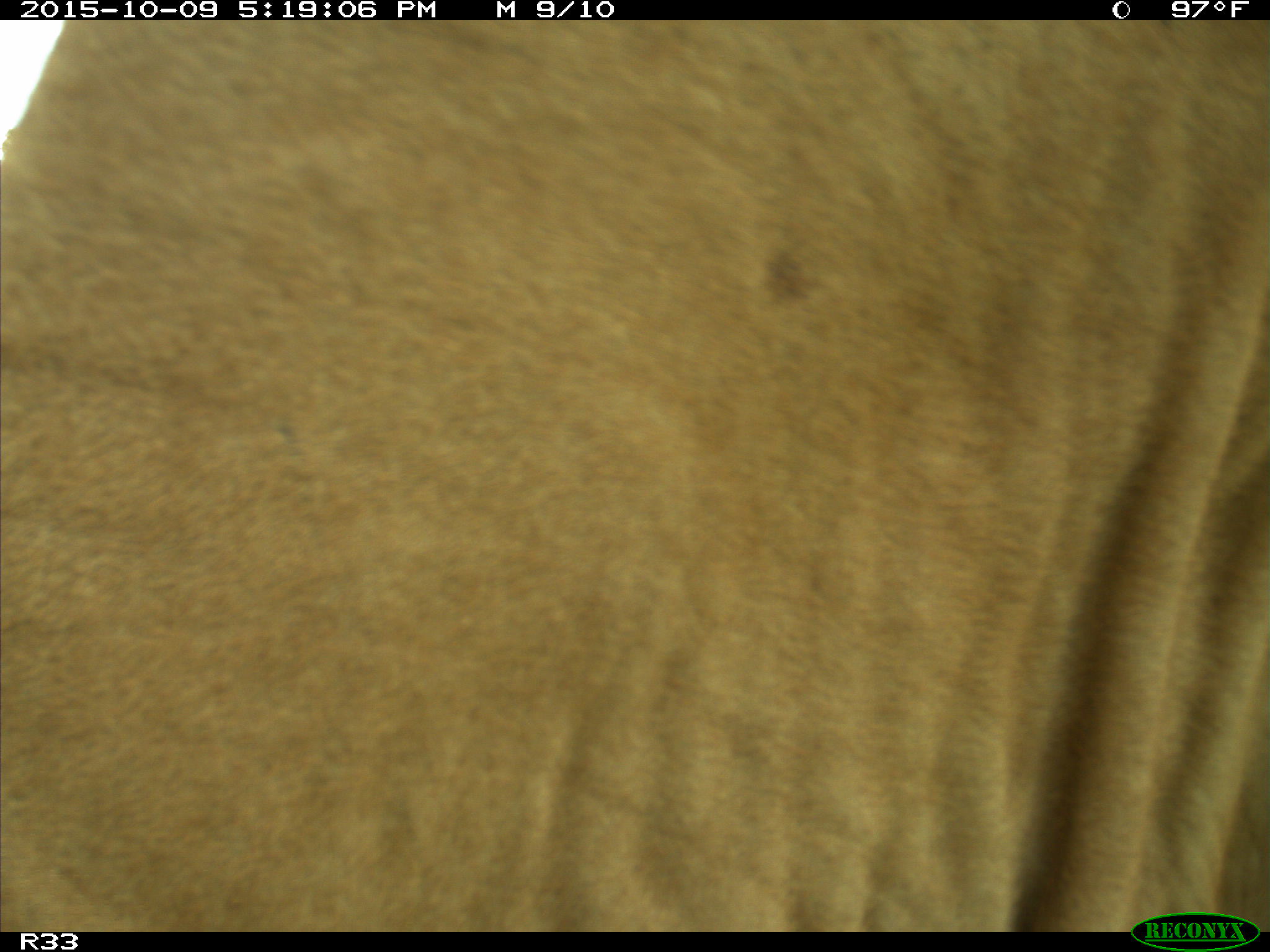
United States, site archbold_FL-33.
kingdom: Animalia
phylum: Chordata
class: Mammalia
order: Artiodactyla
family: Bovidae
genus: Bos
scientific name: Bos taurus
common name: domestic cow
Bos taurus (domestic cow).